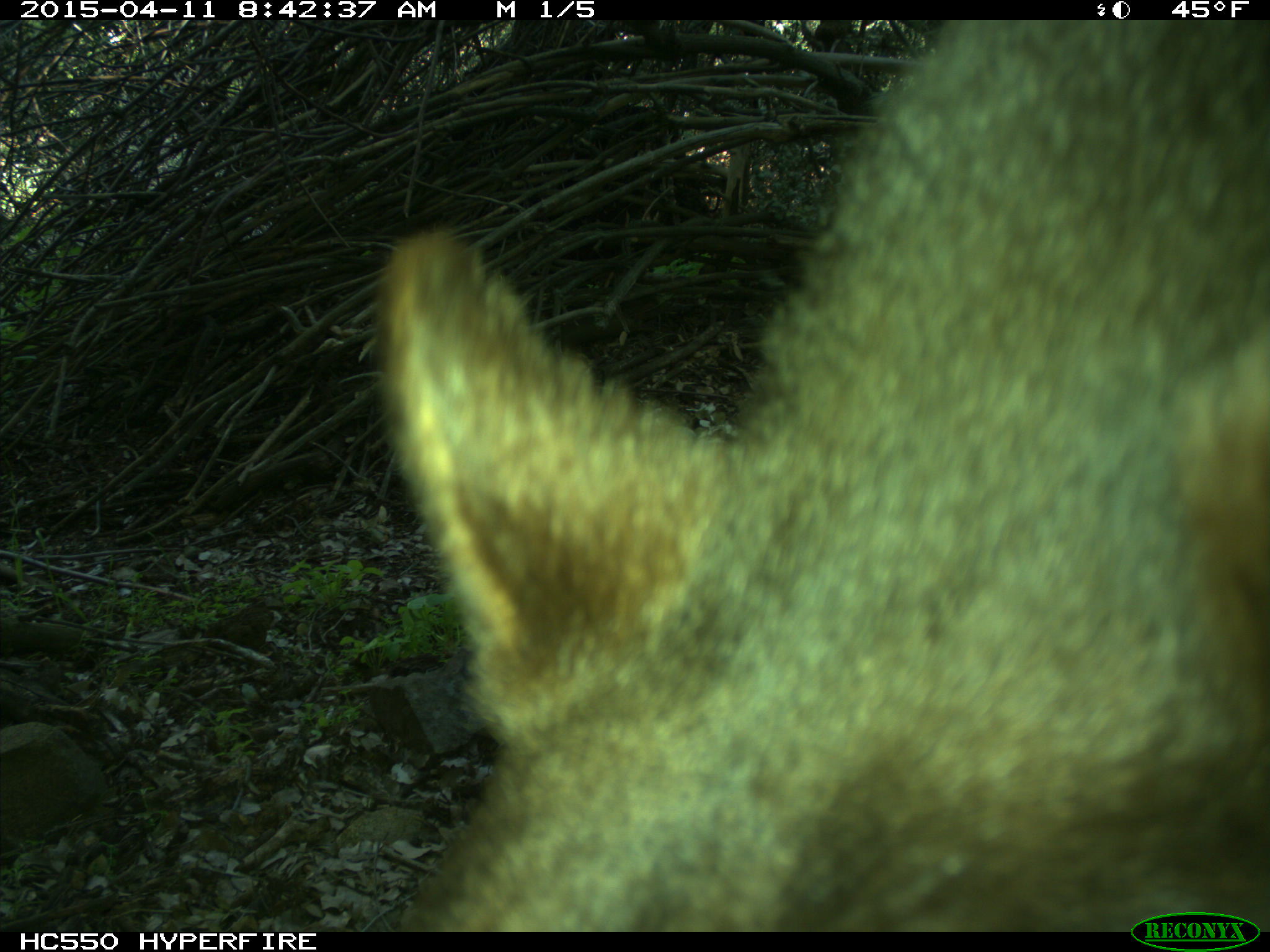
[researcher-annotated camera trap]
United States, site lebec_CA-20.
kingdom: Animalia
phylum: Chordata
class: Mammalia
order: Carnivora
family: Ursidae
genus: Ursus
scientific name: Ursus americanus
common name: american black bear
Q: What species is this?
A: Ursus americanus (american black bear).